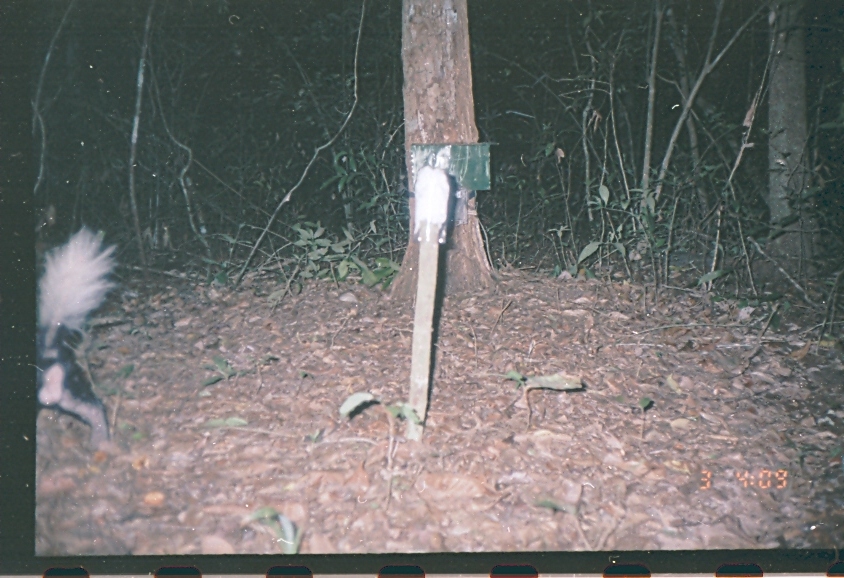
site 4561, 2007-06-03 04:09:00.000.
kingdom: Animalia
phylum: Chordata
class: Mammalia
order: Carnivora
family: Mephitidae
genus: Conepatus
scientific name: Conepatus semistriatus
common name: striped hog-nosed skunk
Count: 1.